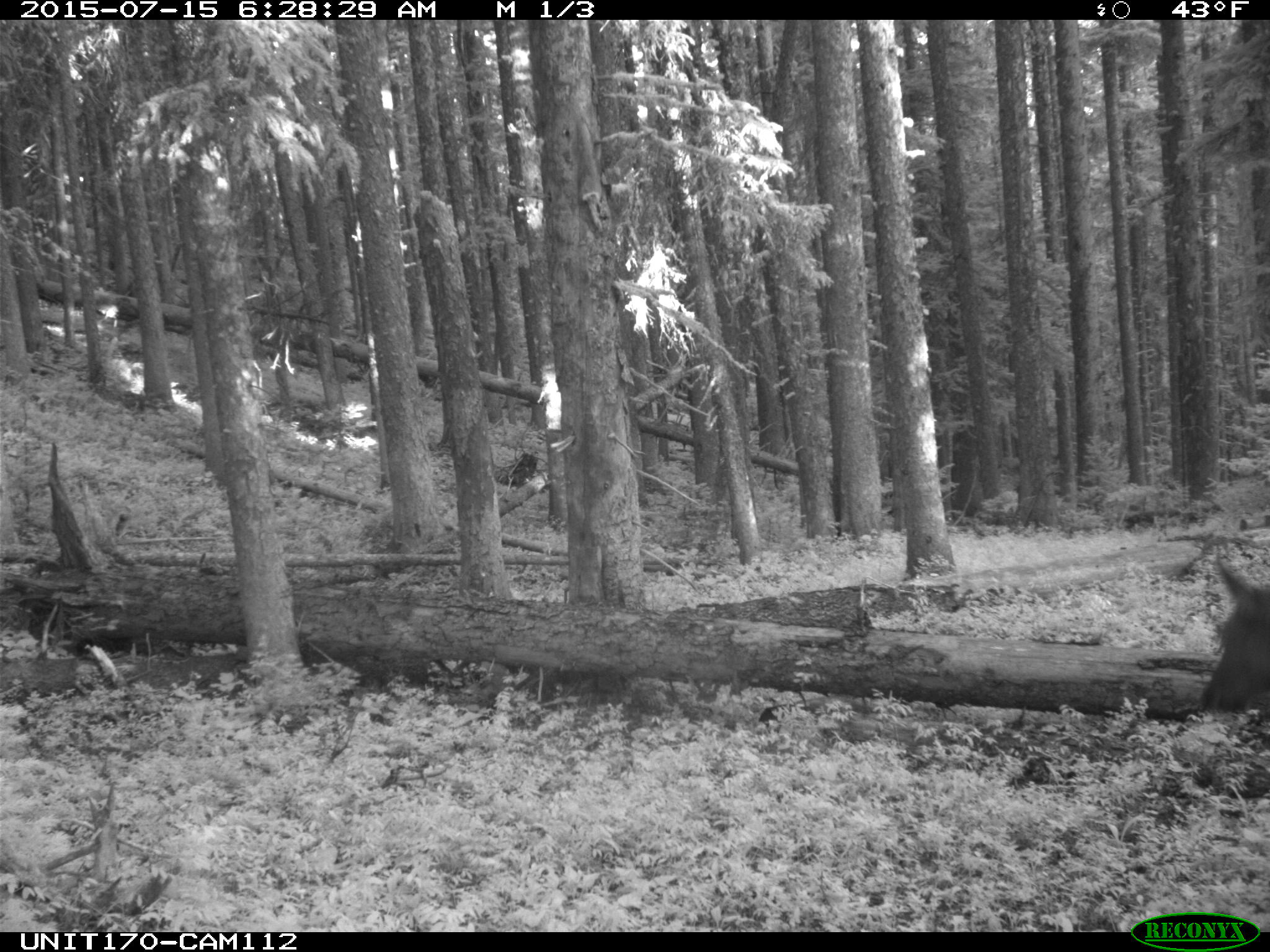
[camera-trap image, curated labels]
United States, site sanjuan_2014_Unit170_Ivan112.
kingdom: Animalia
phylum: Chordata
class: Mammalia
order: Artiodactyla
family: Cervidae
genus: Cervus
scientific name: Cervus elaphus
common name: red deer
Cervus elaphus (red deer).